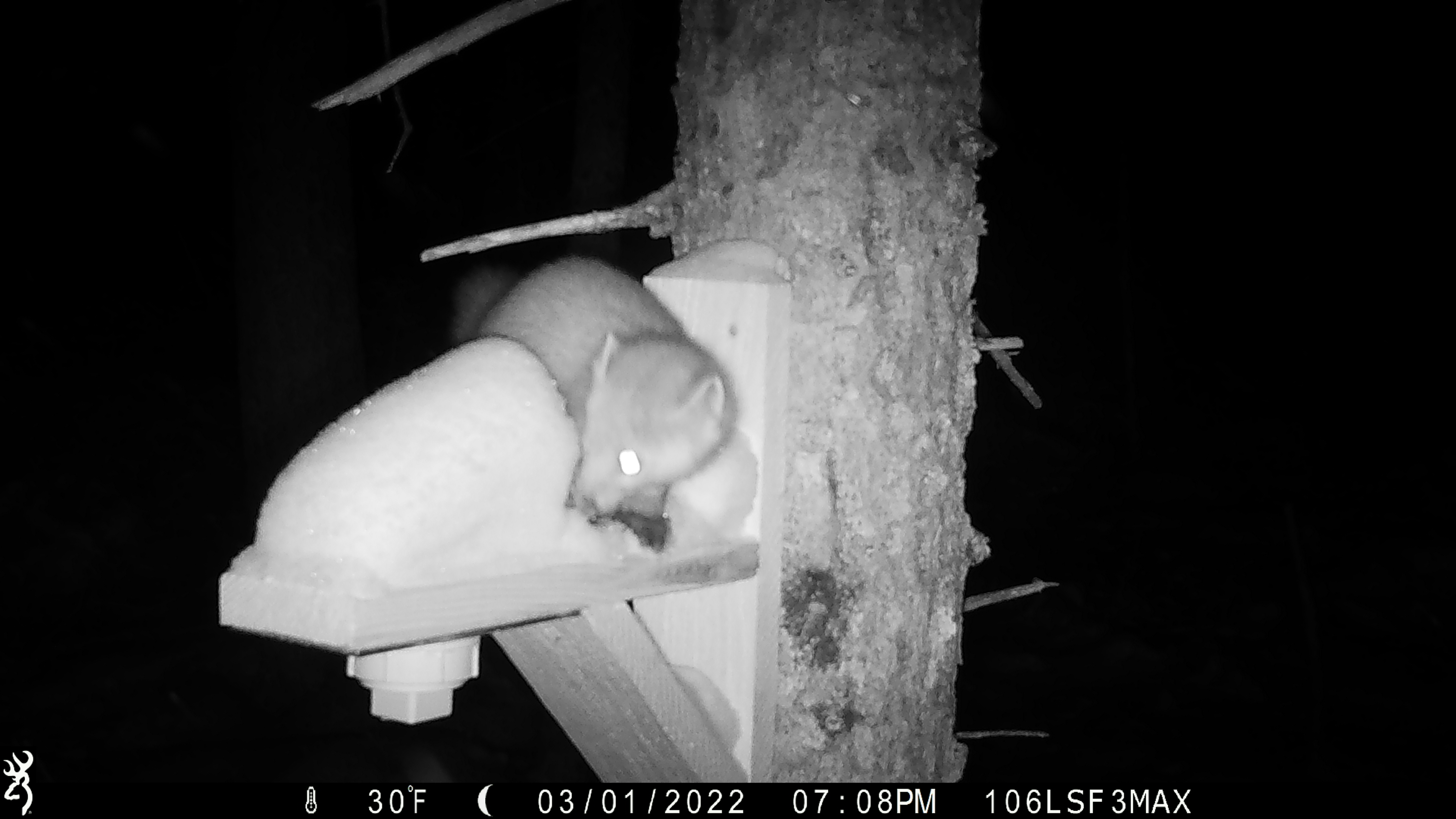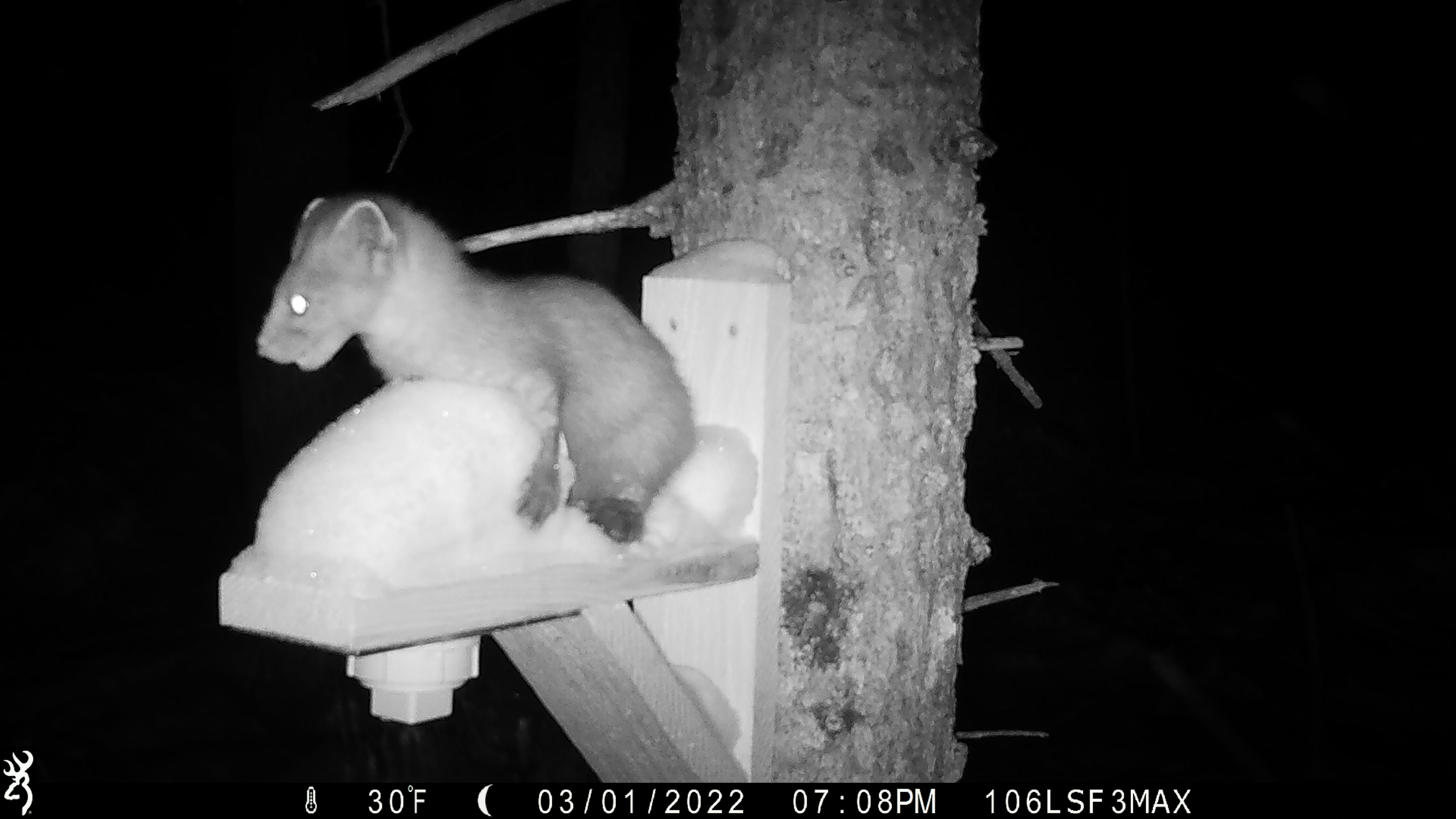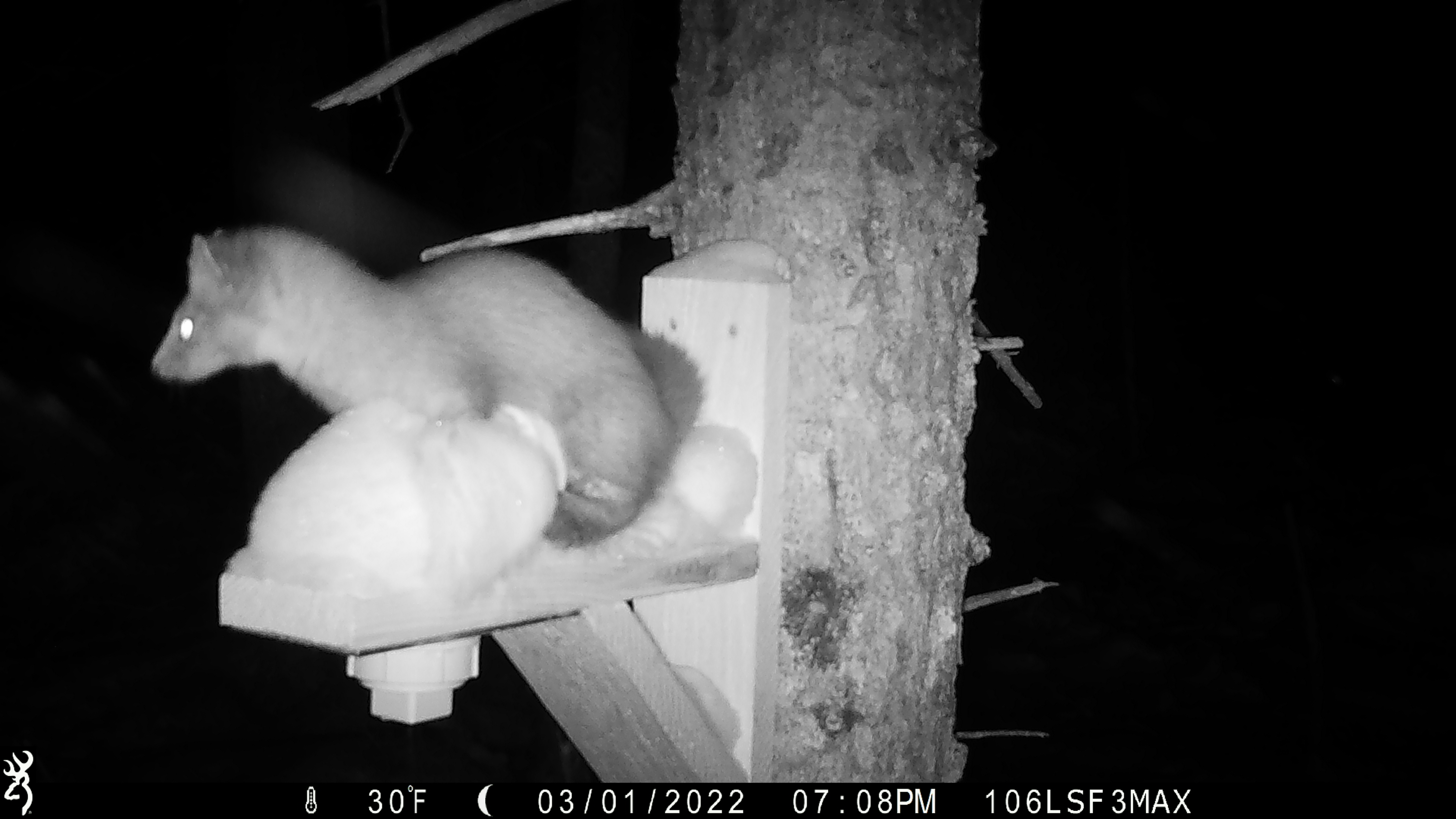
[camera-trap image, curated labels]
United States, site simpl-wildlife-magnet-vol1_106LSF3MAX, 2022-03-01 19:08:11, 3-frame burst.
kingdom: Animalia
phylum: Chordata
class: Mammalia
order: Carnivora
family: Mustelidae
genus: Martes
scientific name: Martes americana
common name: american marten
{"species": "american marten (Martes americana)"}